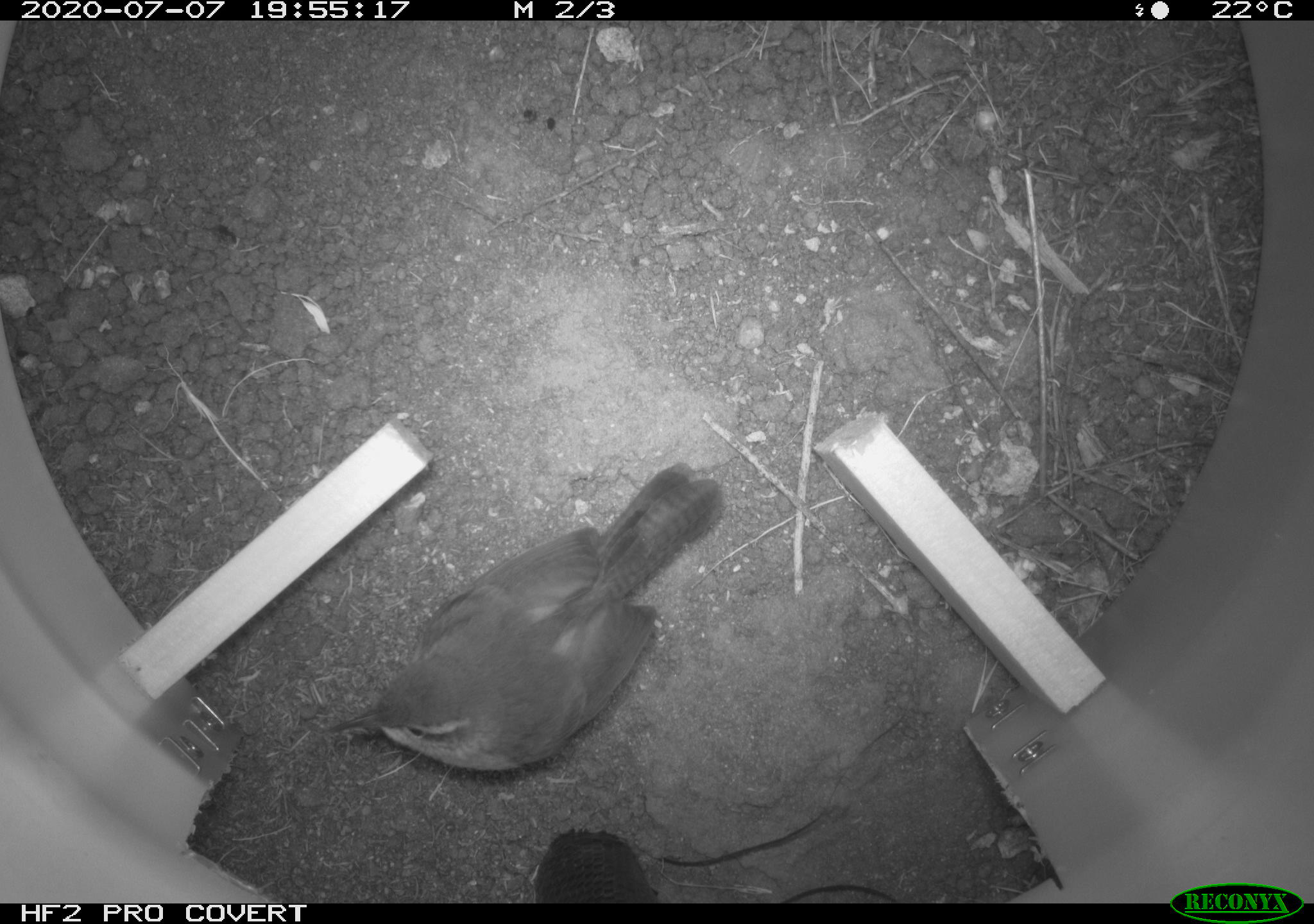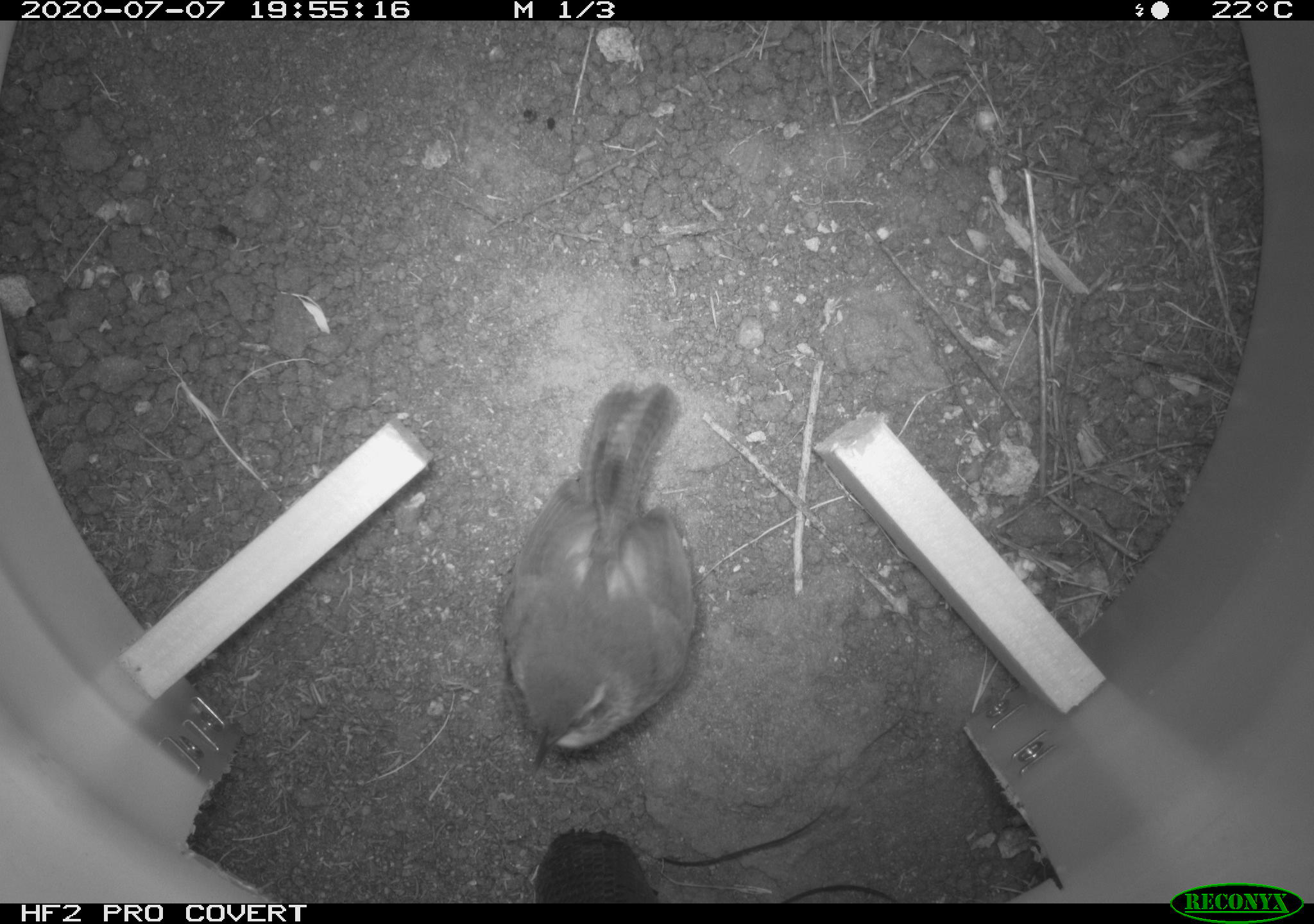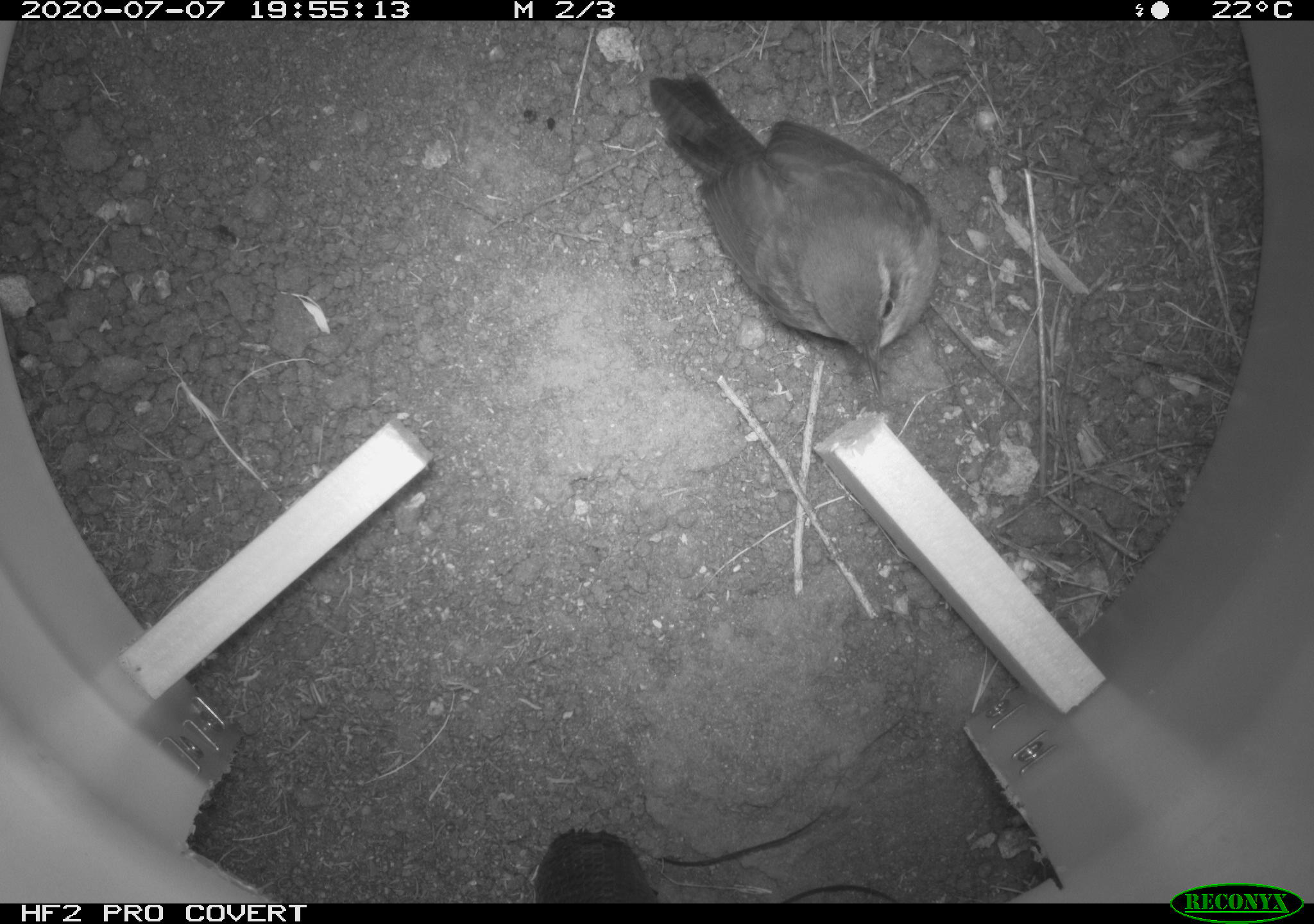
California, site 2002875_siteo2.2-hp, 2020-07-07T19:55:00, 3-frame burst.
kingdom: Animalia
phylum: Chordata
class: Aves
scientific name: Aves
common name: bird